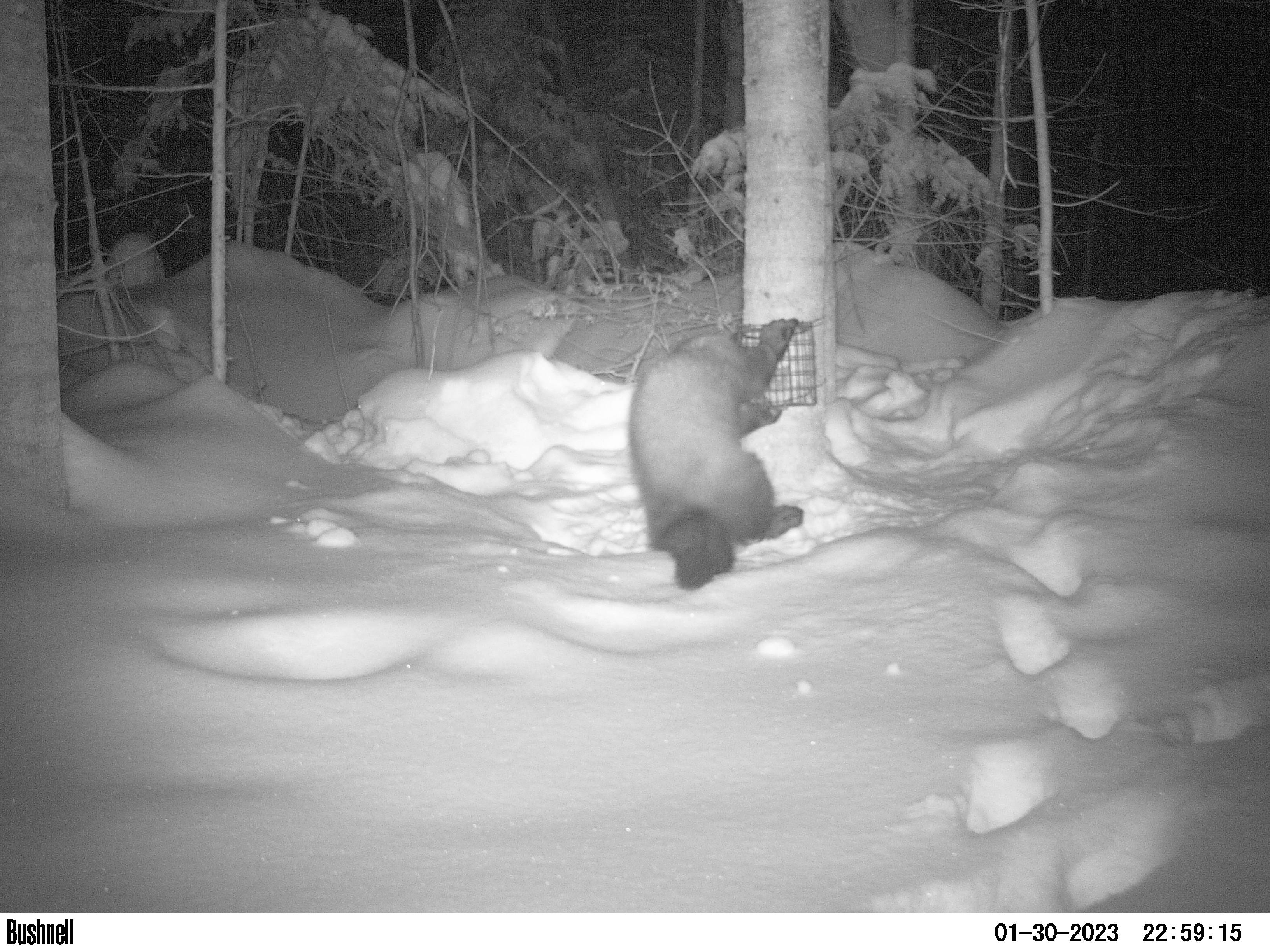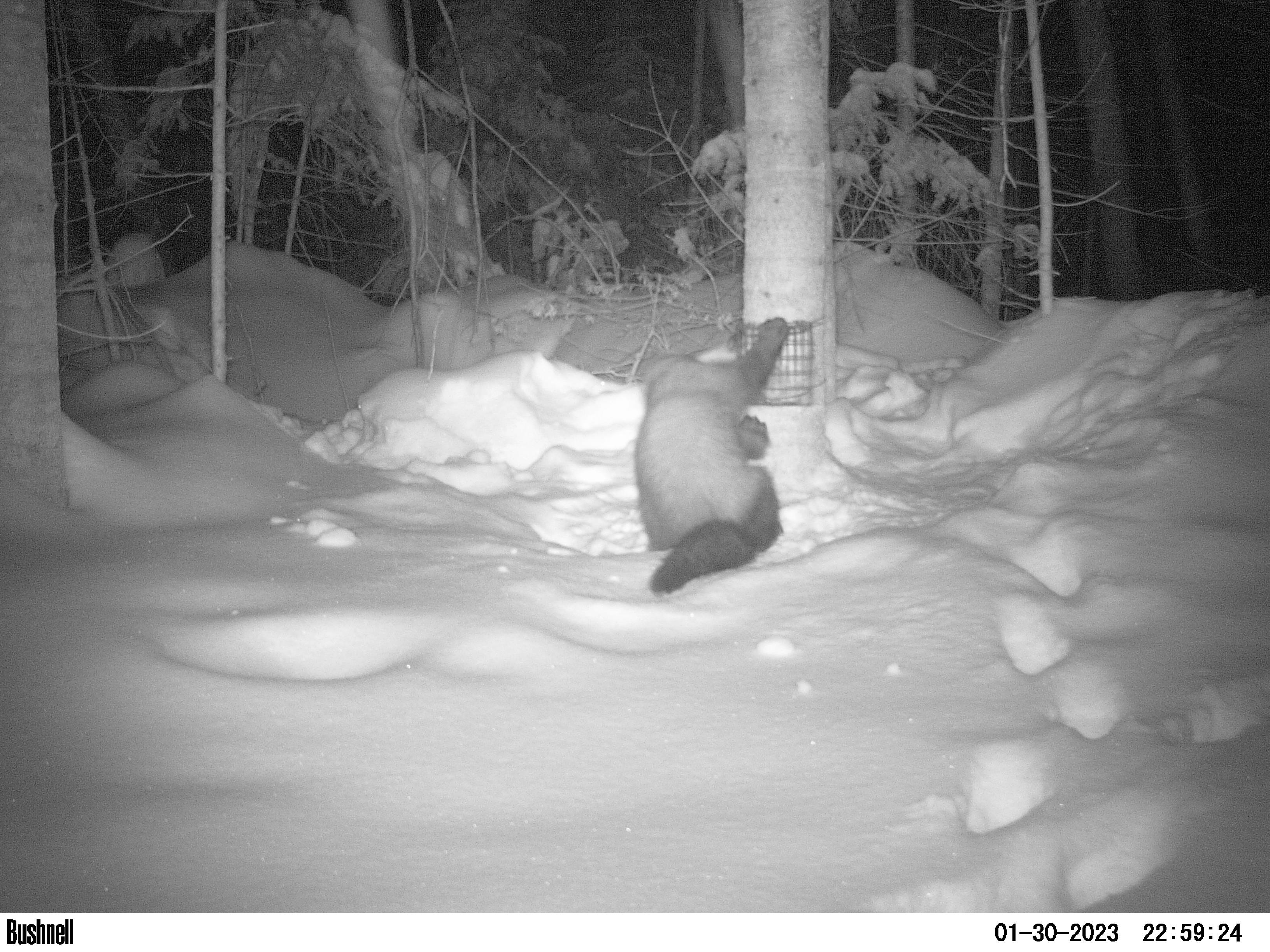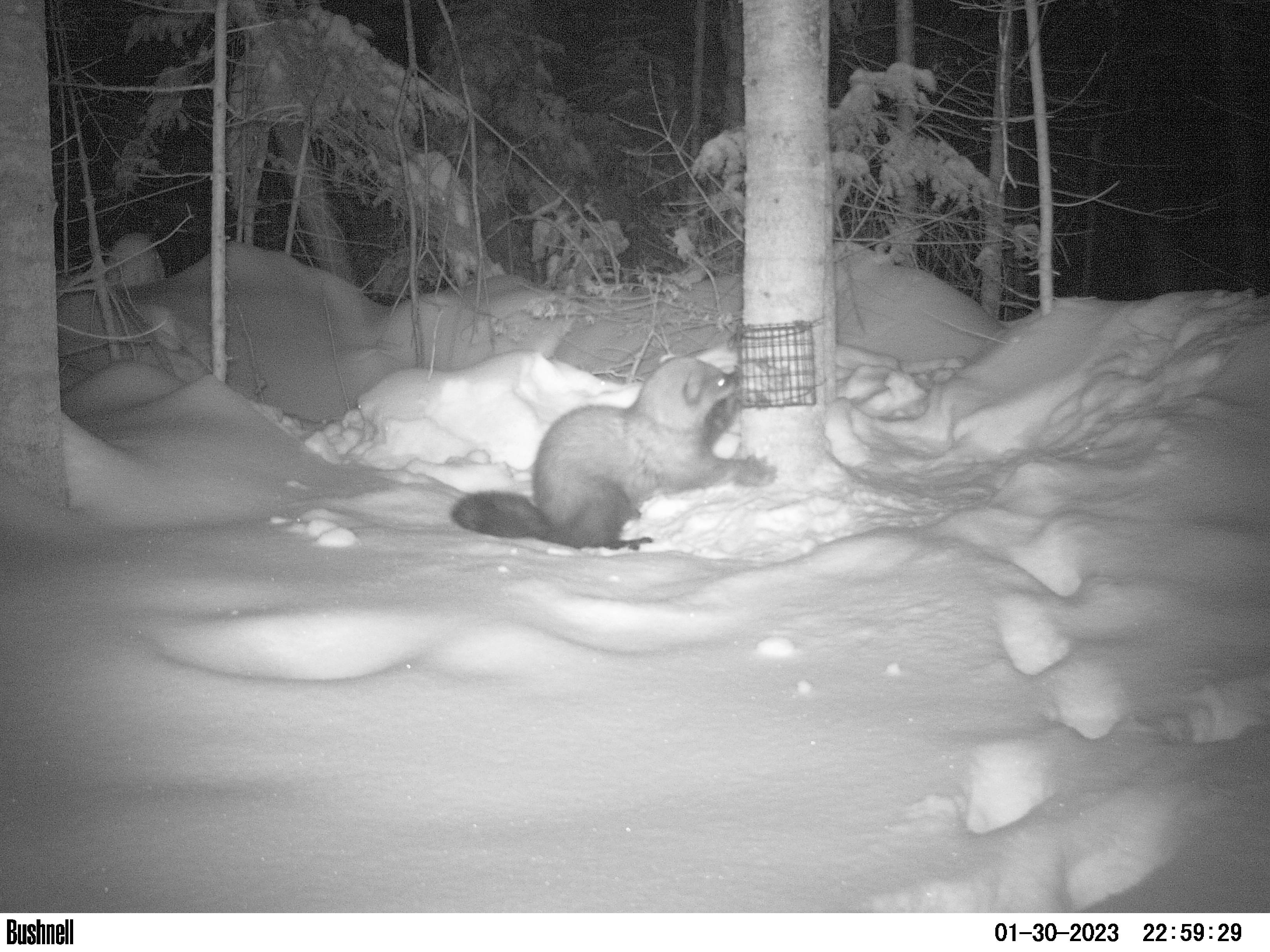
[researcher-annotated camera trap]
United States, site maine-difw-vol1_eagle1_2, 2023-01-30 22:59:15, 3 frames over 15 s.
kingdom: Animalia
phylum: Chordata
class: Mammalia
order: Carnivora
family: Mustelidae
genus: Pekania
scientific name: Pekania pennanti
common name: fisher